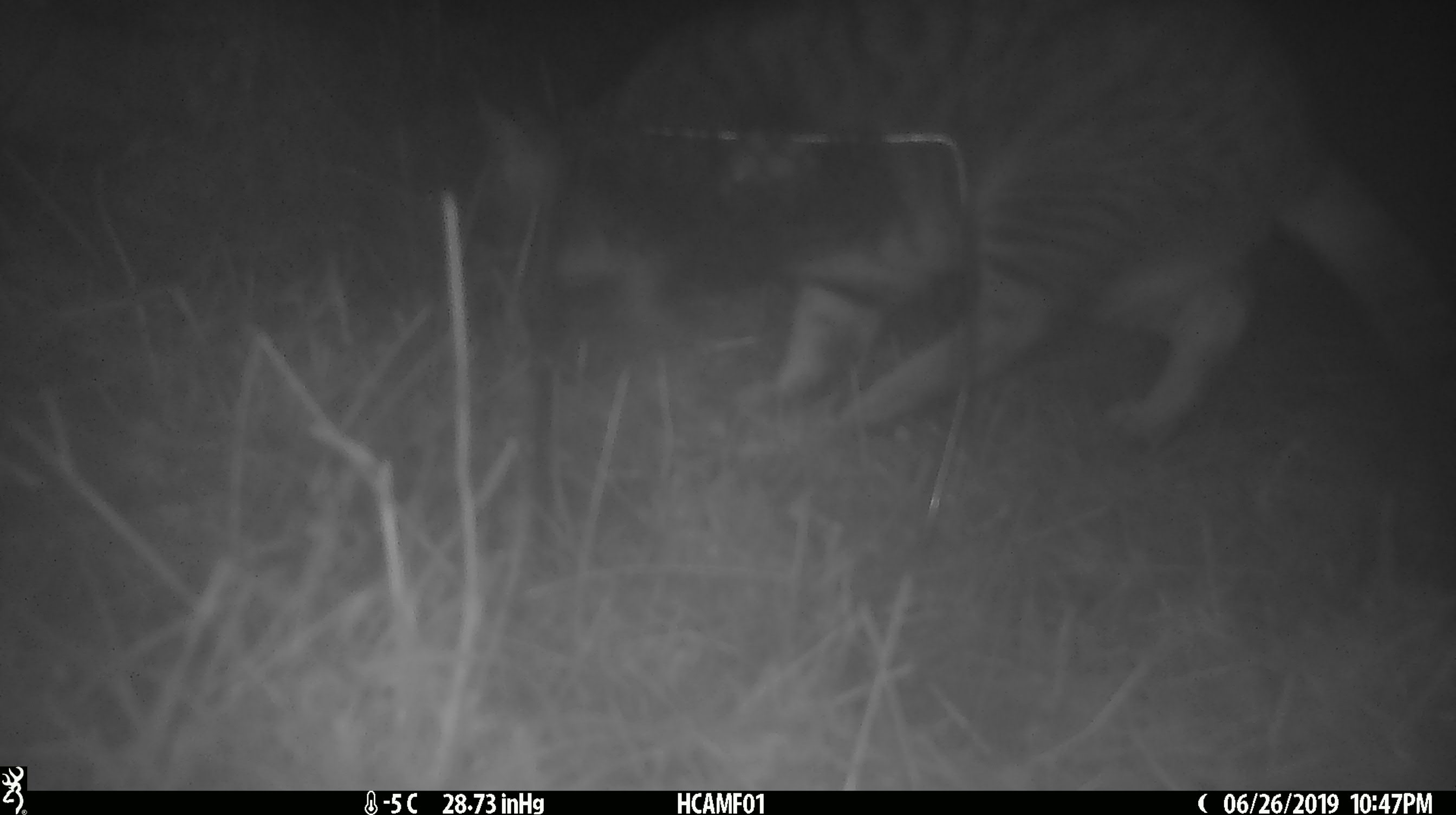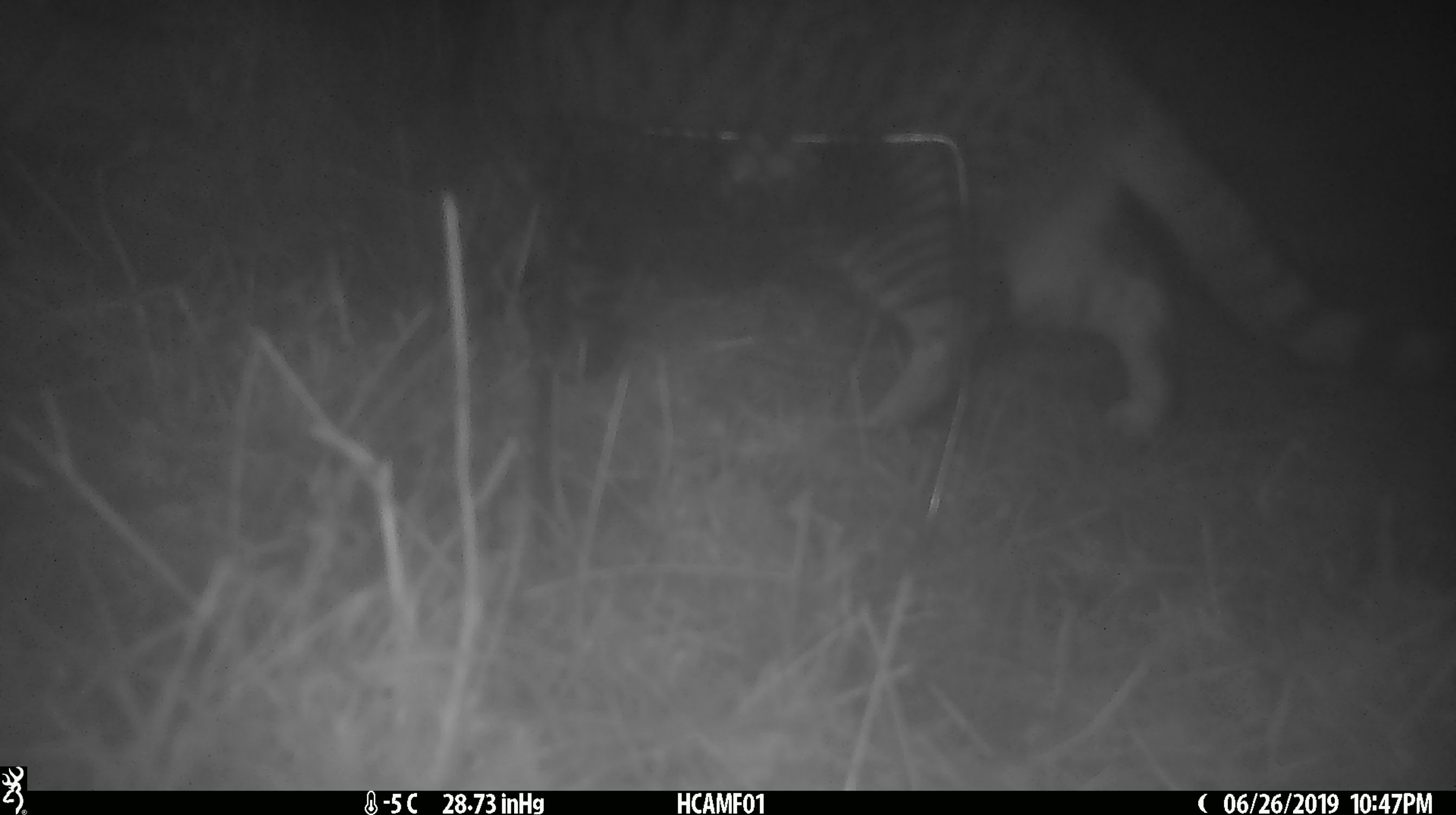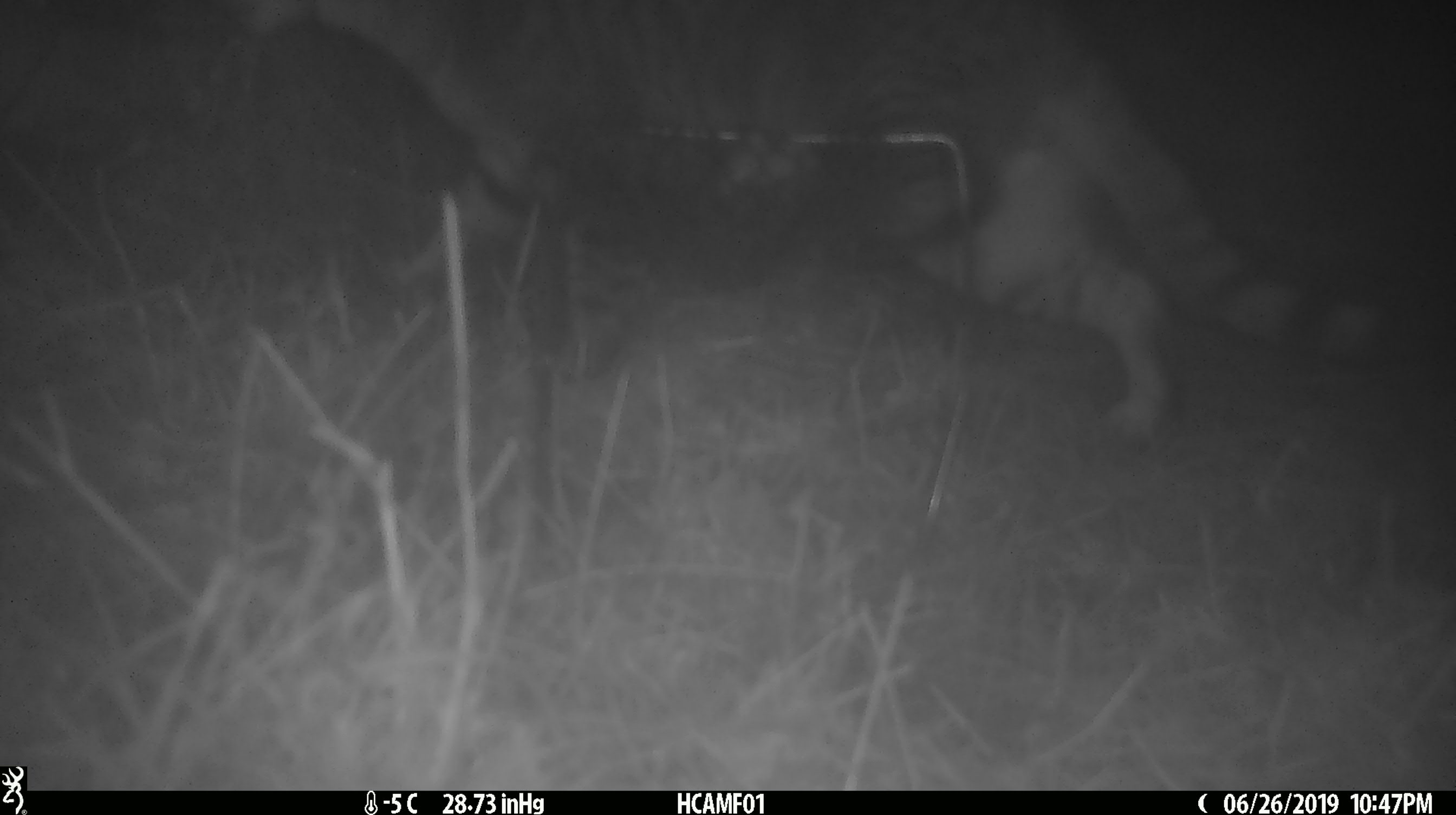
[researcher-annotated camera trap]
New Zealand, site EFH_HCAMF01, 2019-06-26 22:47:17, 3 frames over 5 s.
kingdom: Animalia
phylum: Chordata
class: Mammalia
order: Carnivora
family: Felidae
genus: Felis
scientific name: Felis catus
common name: domestic cat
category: cat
Cat (domestic cat) (Felis catus).